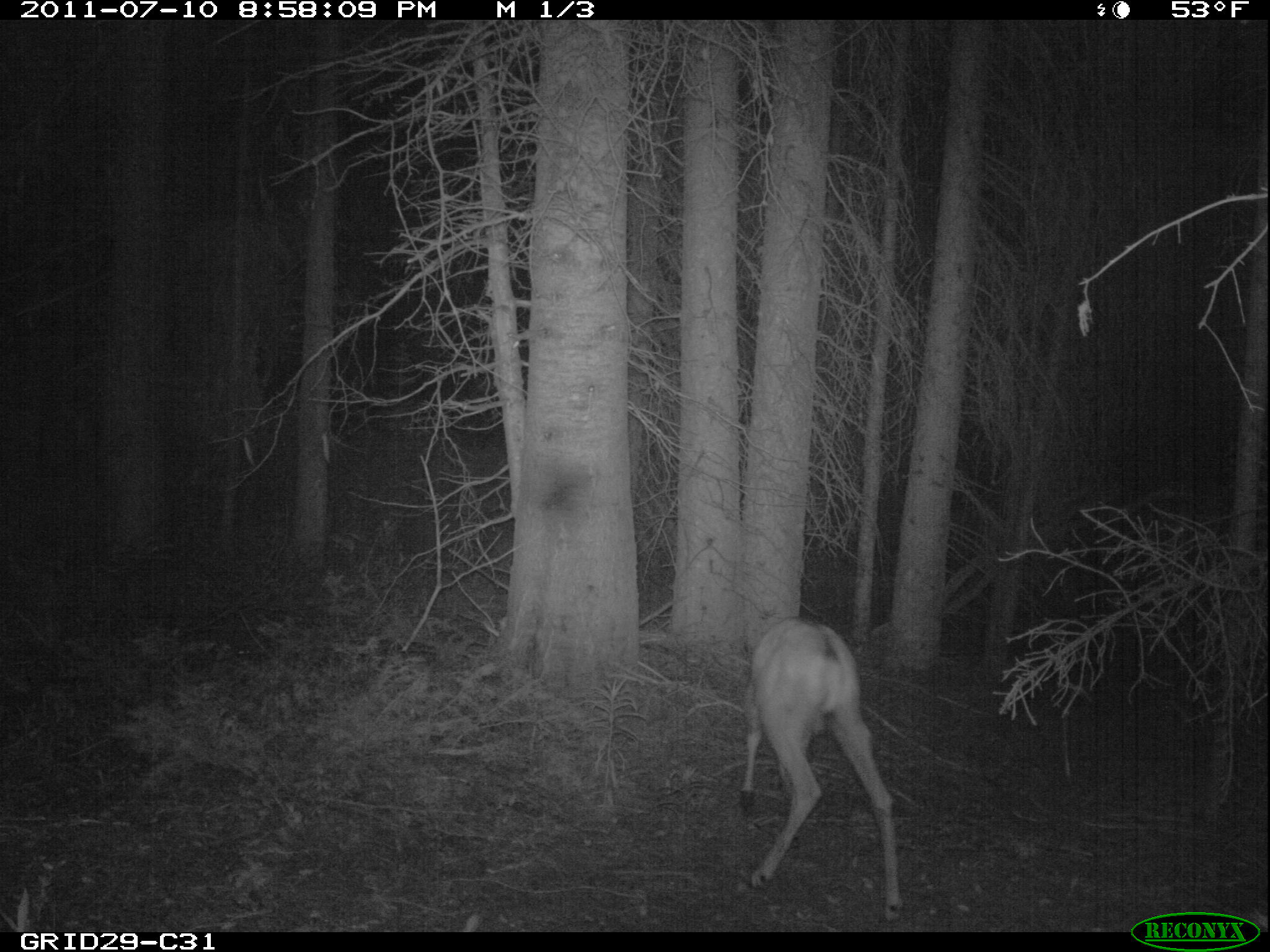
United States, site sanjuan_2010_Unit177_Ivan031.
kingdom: Animalia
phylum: Chordata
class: Mammalia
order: Artiodactyla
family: Cervidae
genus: Odocoileus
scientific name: Odocoileus hemionus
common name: mule deer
Odocoileus hemionus (mule deer).